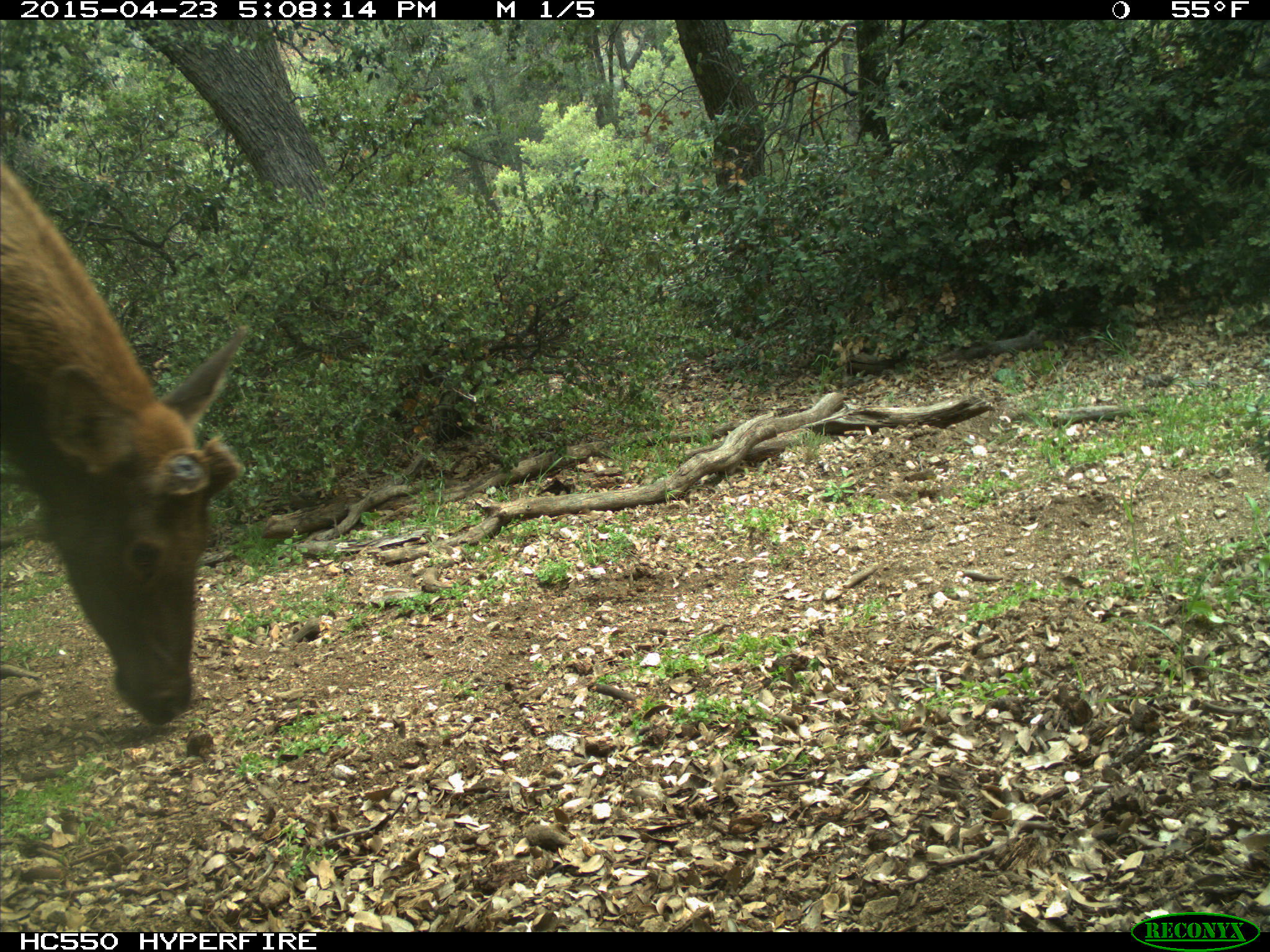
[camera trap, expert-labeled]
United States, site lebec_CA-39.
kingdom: Animalia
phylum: Chordata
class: Mammalia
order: Artiodactyla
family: Cervidae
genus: Cervus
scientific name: Cervus canadensis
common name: elk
Cervus canadensis (elk).